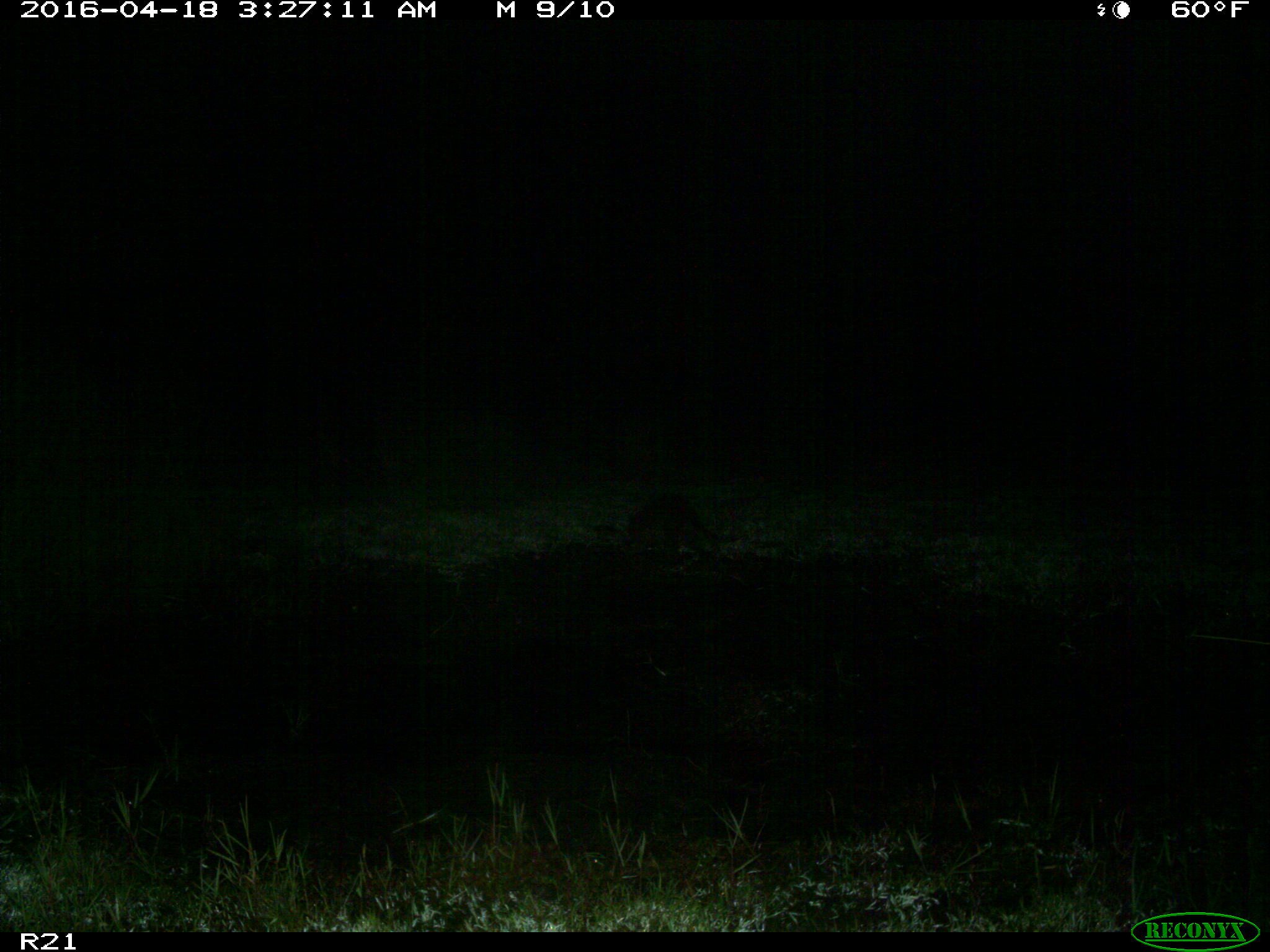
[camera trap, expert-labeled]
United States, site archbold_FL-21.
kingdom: Animalia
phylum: Chordata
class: Mammalia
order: Carnivora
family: Procyonidae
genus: Procyon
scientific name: Procyon lotor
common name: common raccoon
Procyon lotor (common raccoon).